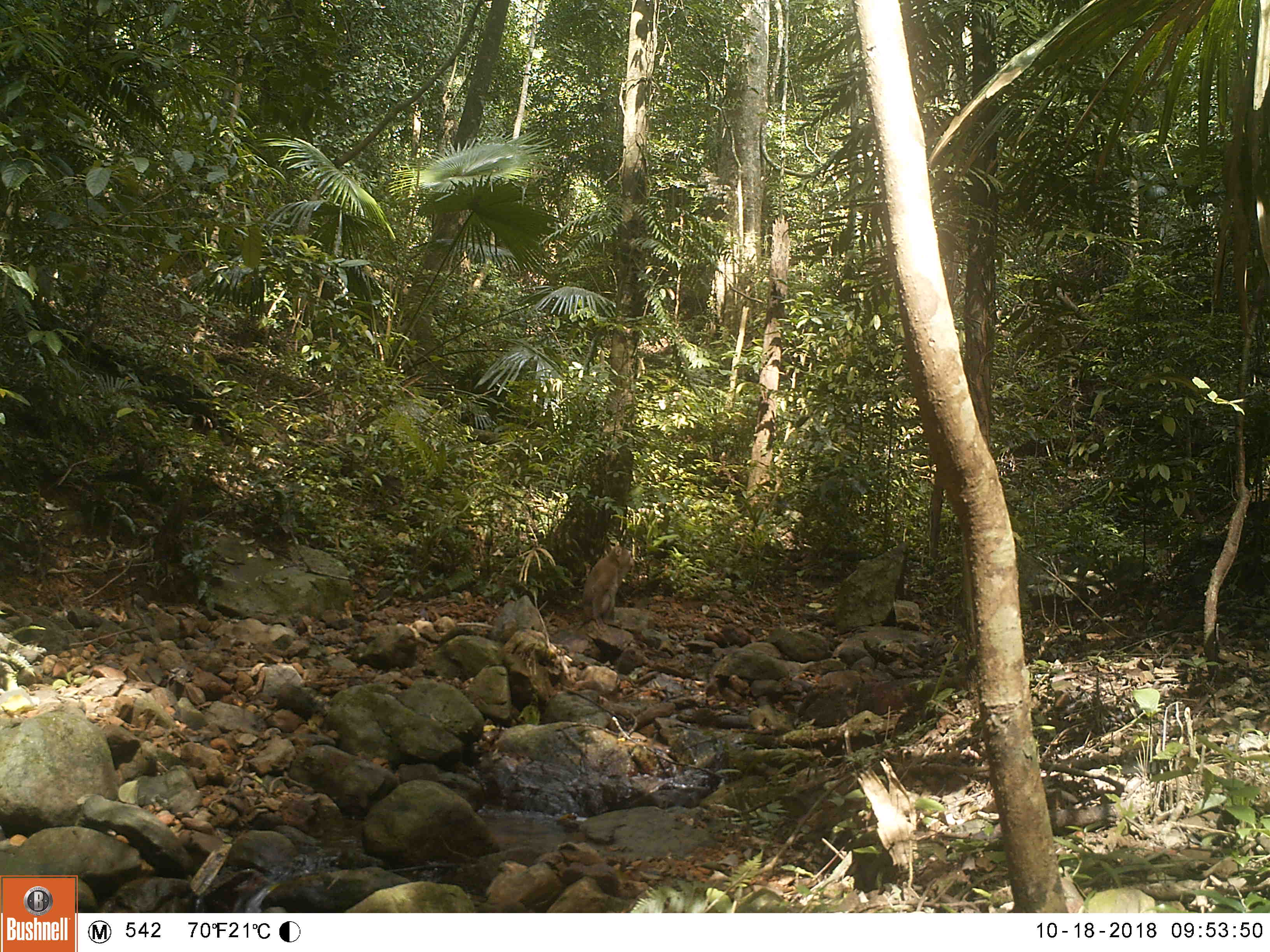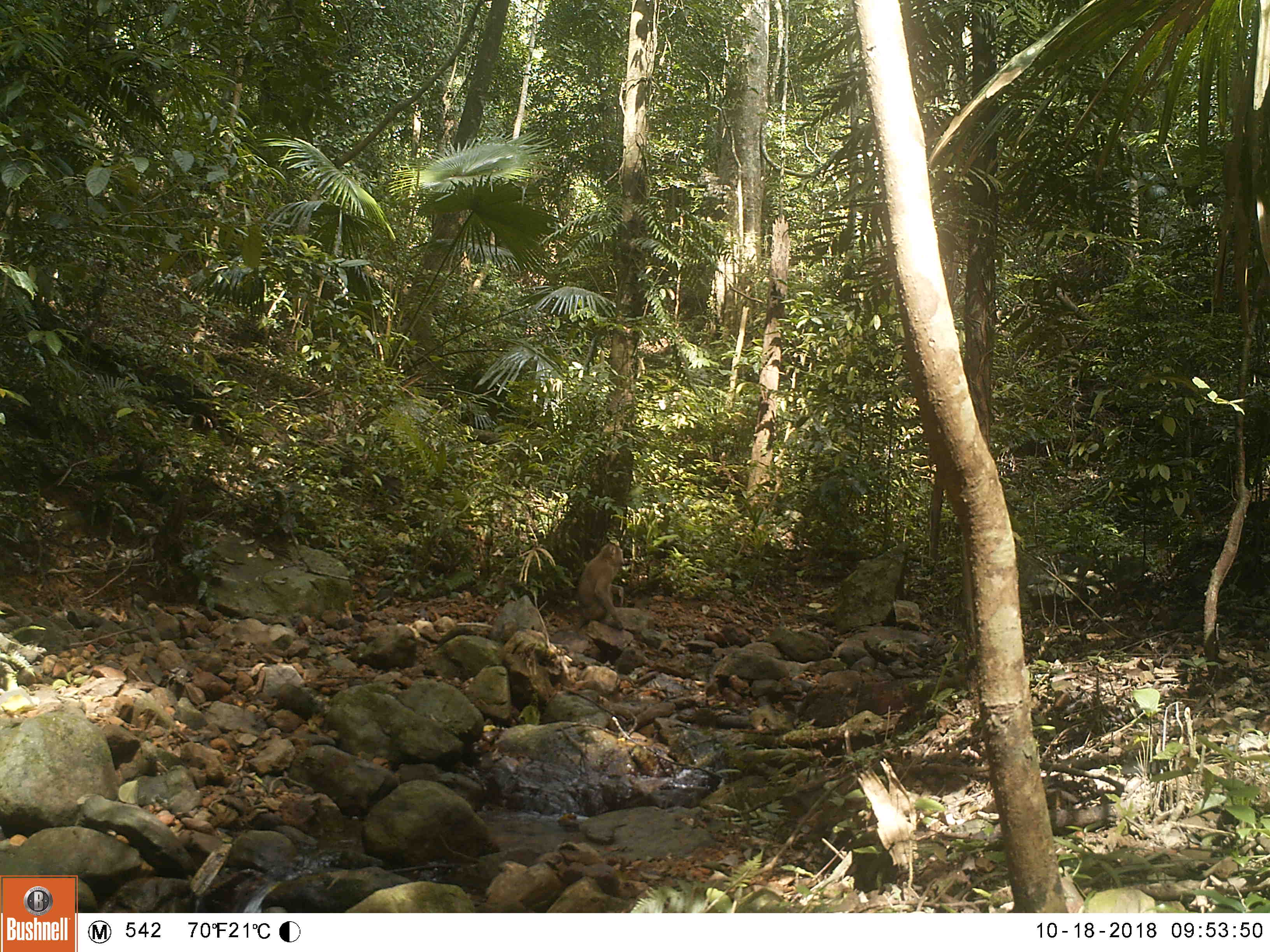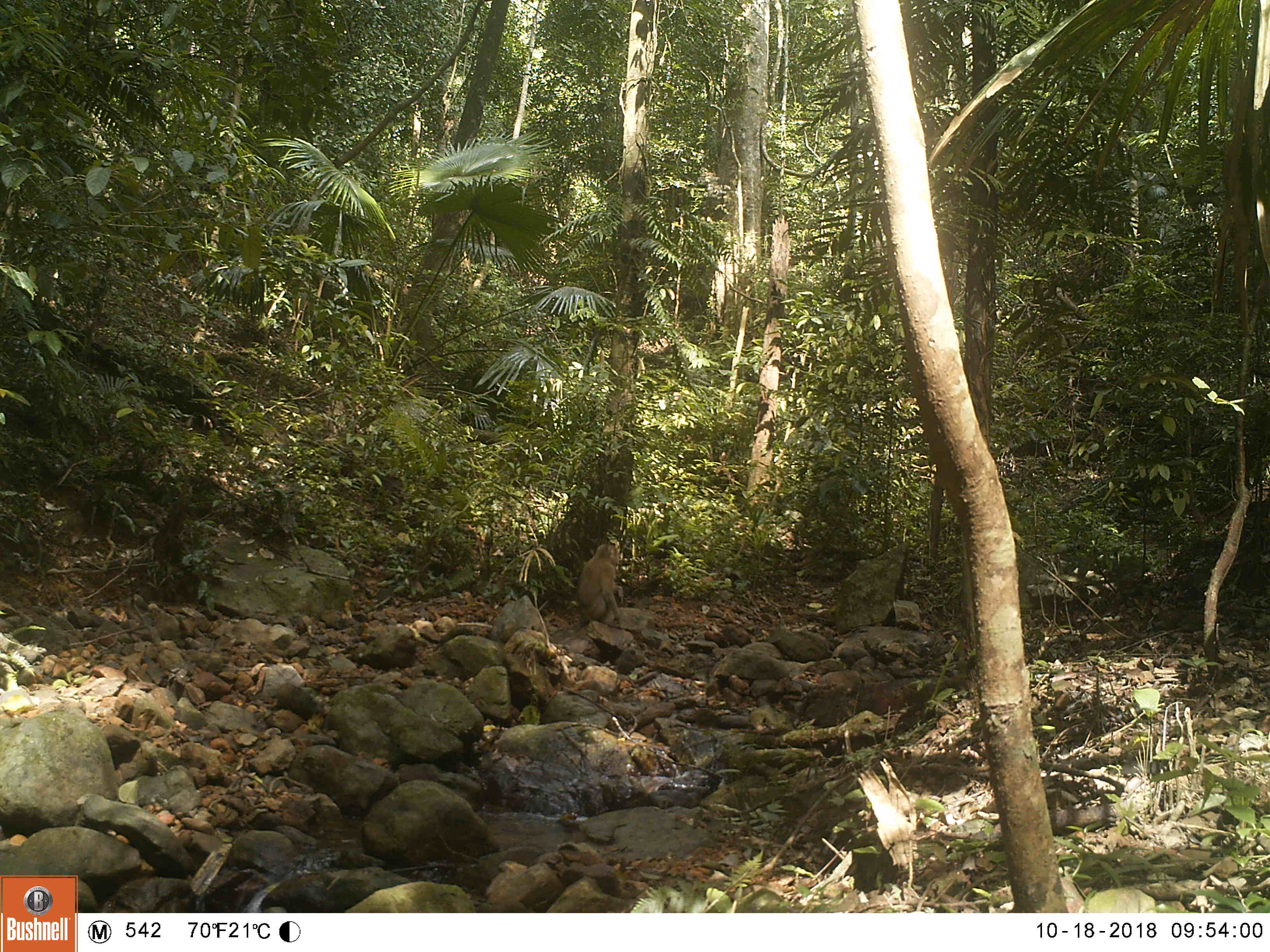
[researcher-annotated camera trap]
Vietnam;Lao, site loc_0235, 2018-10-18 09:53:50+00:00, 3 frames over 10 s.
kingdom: Animalia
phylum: Chordata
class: Mammalia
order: Primates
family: Cercopithecidae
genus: Macaca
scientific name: Macaca nemestrina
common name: pig-tailed macaque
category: pig tailed macaque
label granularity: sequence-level